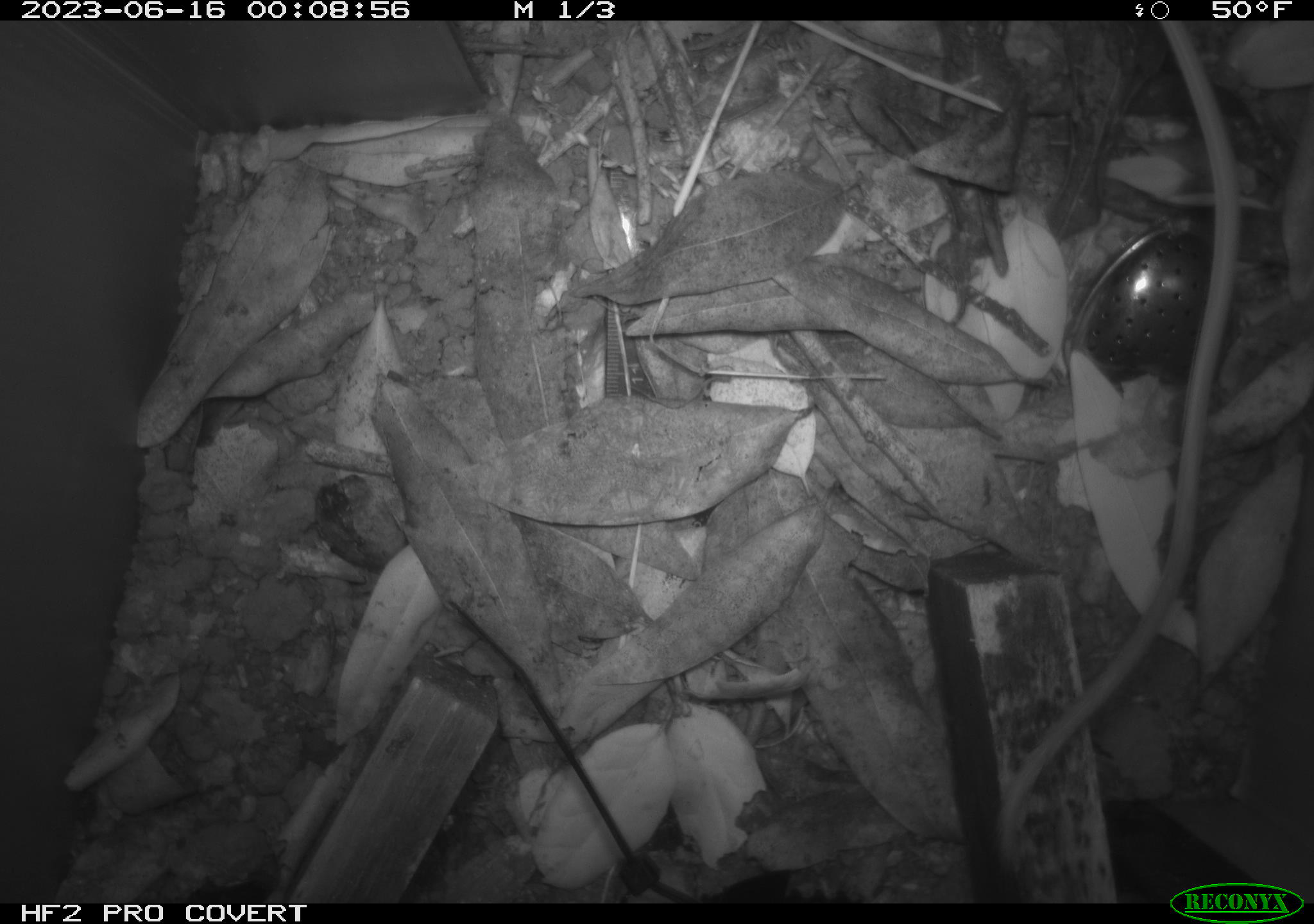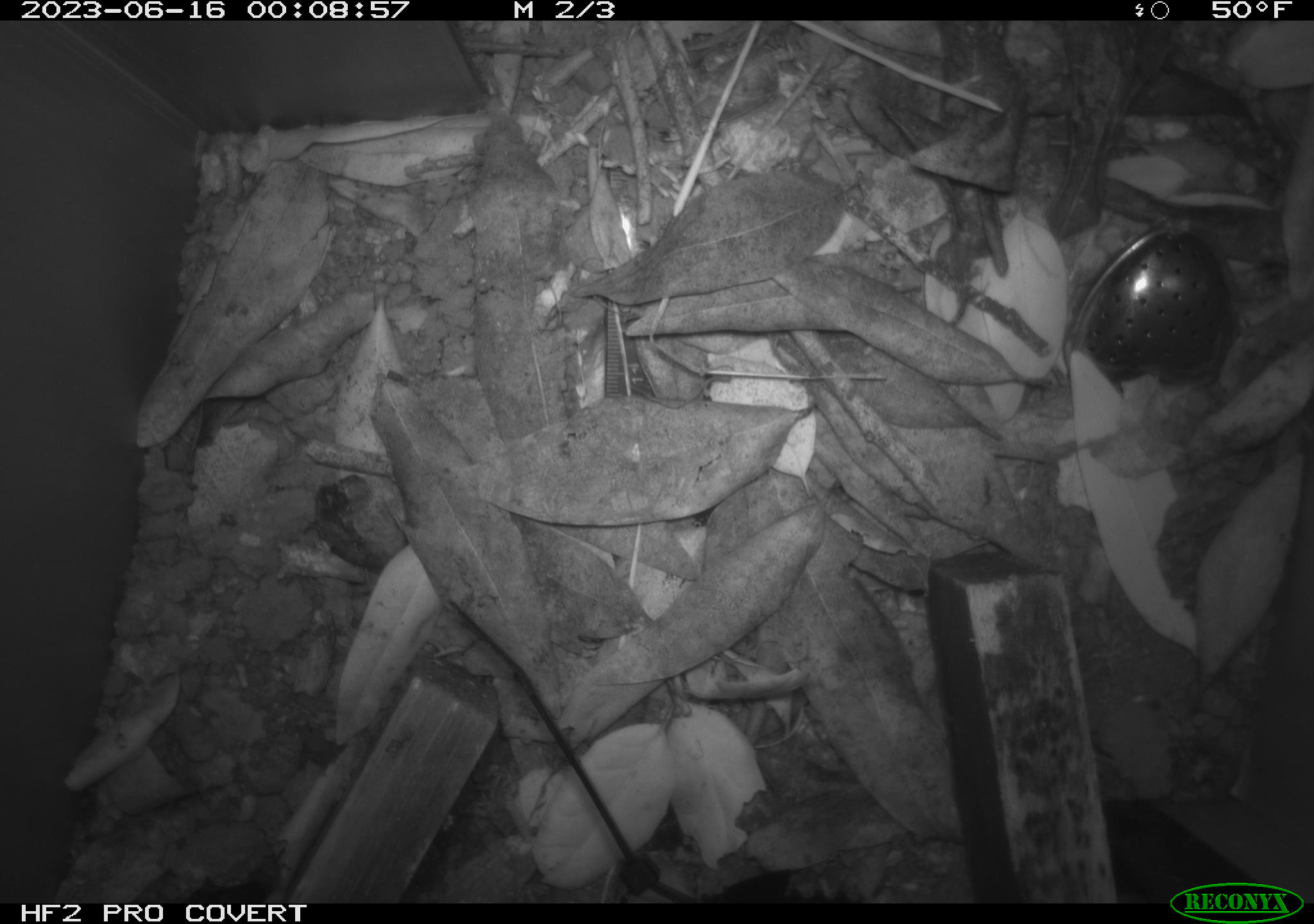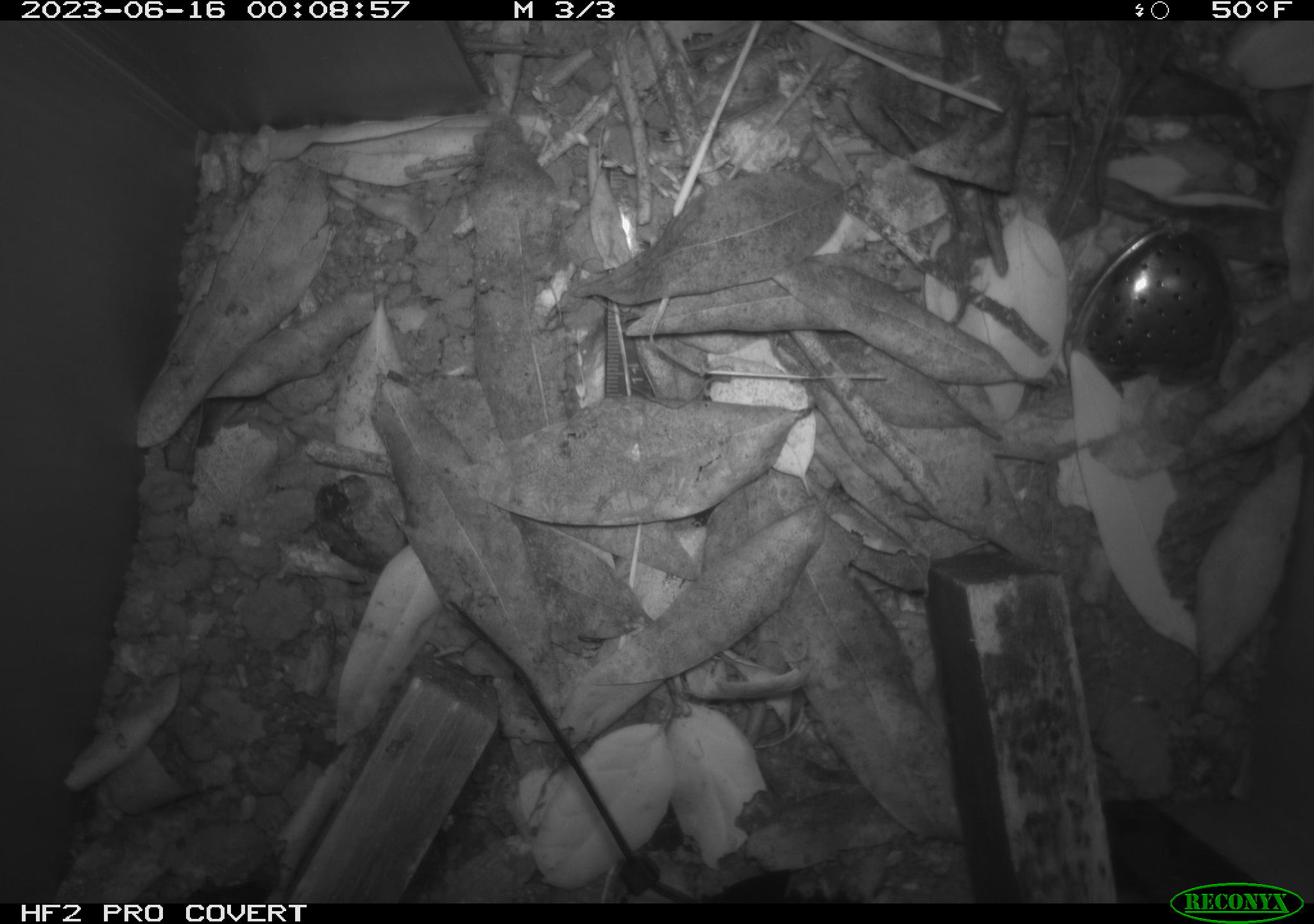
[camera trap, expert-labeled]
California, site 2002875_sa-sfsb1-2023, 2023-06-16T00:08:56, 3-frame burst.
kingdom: Animalia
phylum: Chordata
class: Mammalia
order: Rodentia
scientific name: Rodentia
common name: mouse species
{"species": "mouse species (Rodentia)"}